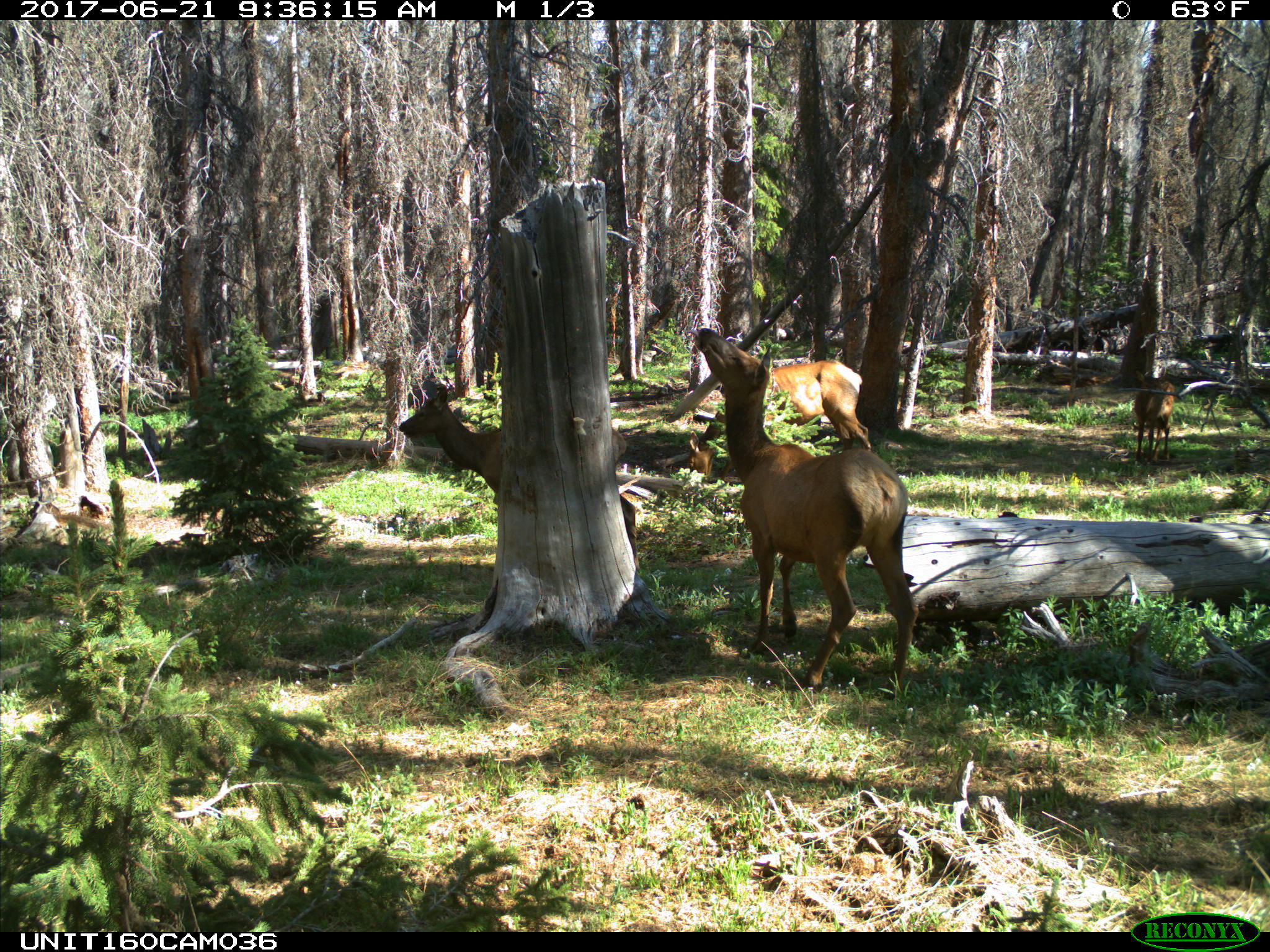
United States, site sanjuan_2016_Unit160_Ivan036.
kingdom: Animalia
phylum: Chordata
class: Mammalia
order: Artiodactyla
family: Cervidae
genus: Cervus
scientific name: Cervus elaphus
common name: red deer